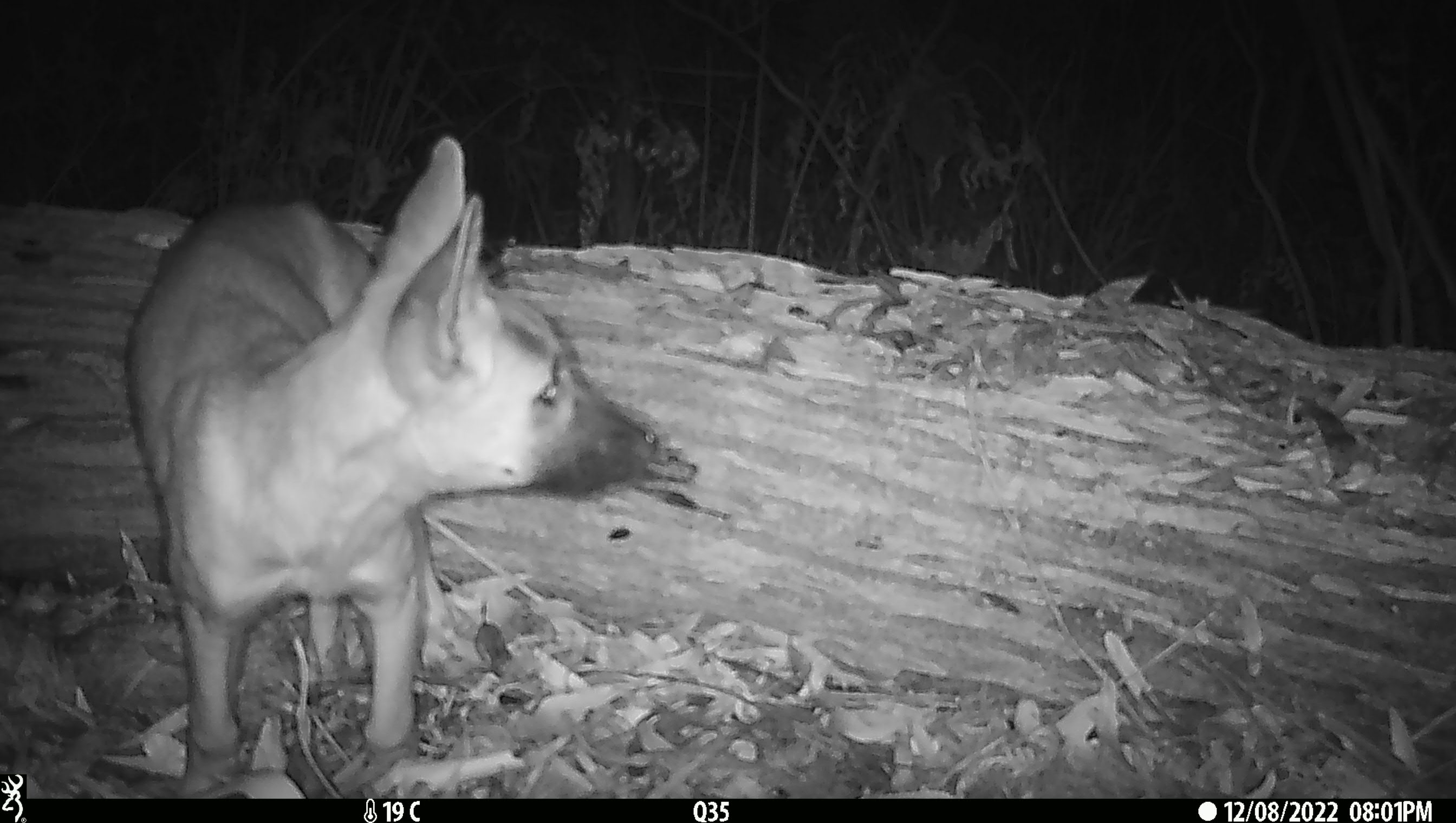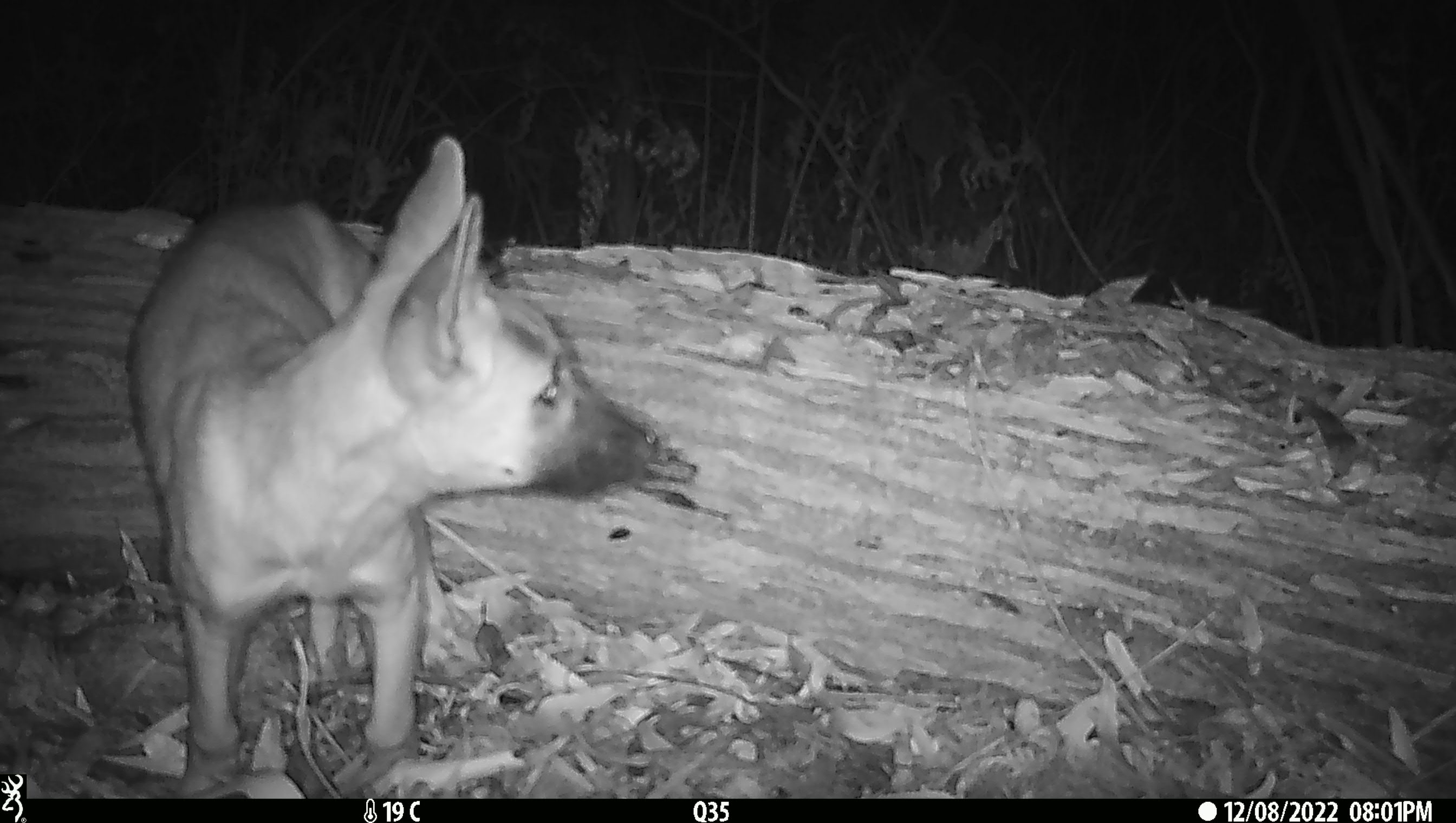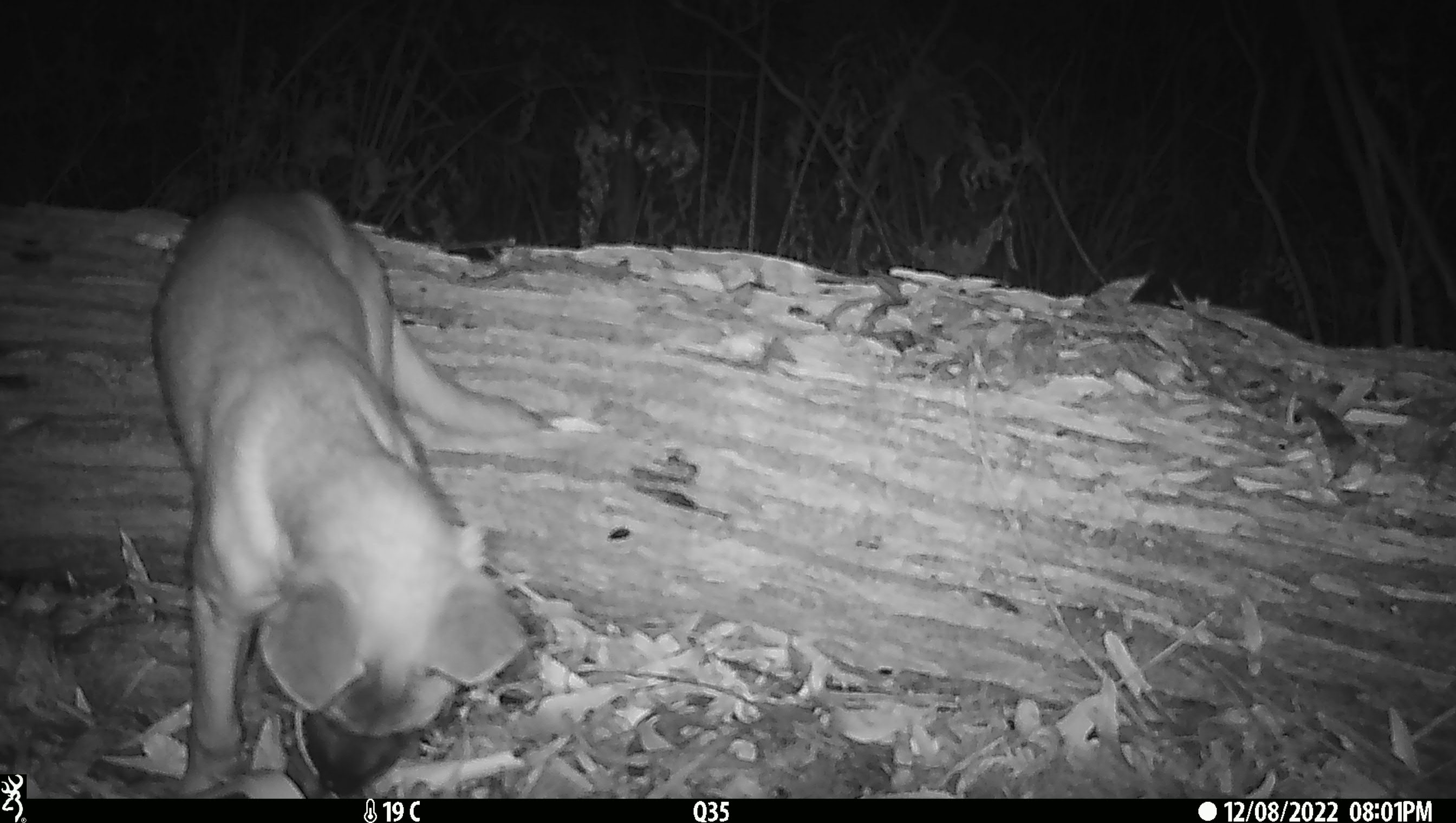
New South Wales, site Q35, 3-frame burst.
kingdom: Animalia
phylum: Chordata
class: Mammalia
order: Carnivora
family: Canidae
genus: Canis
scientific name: Canis familiaris dingo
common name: dingo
Dingo (Canis familiaris dingo).